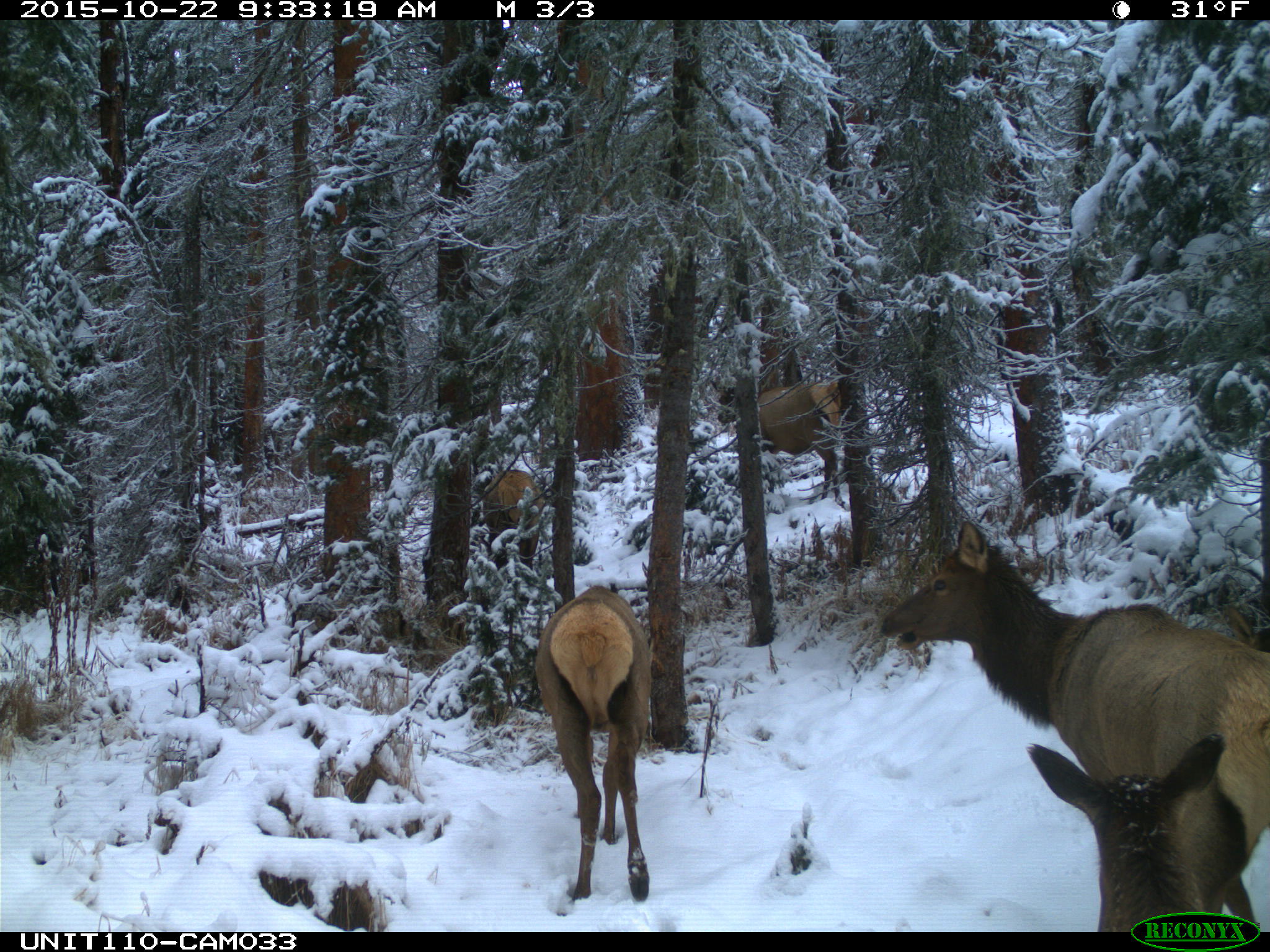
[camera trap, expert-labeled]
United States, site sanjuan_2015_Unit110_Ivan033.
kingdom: Animalia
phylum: Chordata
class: Mammalia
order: Artiodactyla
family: Cervidae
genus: Cervus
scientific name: Cervus elaphus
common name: red deer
Cervus elaphus (red deer).